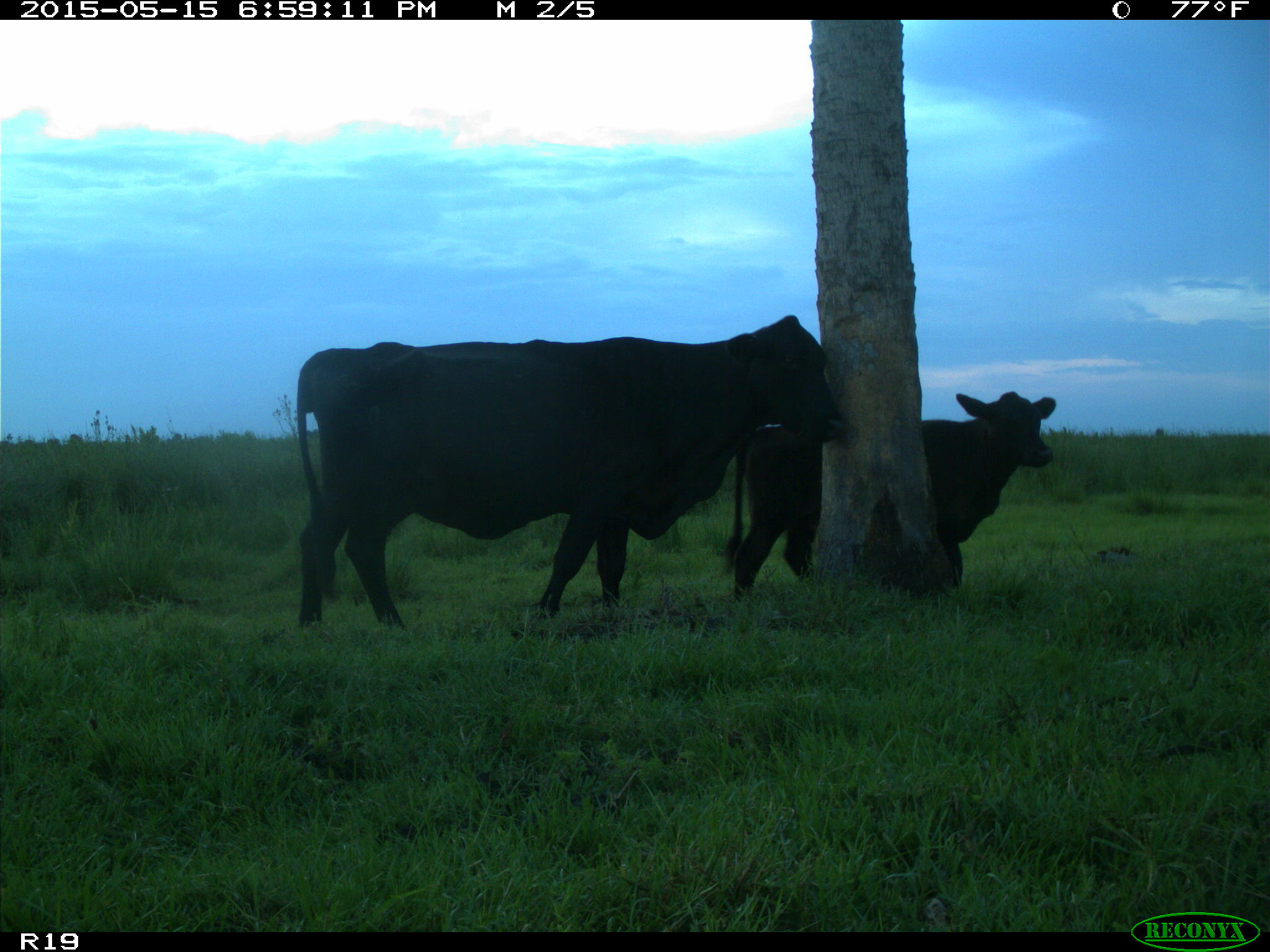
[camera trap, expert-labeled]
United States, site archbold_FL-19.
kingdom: Animalia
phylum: Chordata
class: Mammalia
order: Artiodactyla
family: Bovidae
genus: Bos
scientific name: Bos taurus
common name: domestic cow